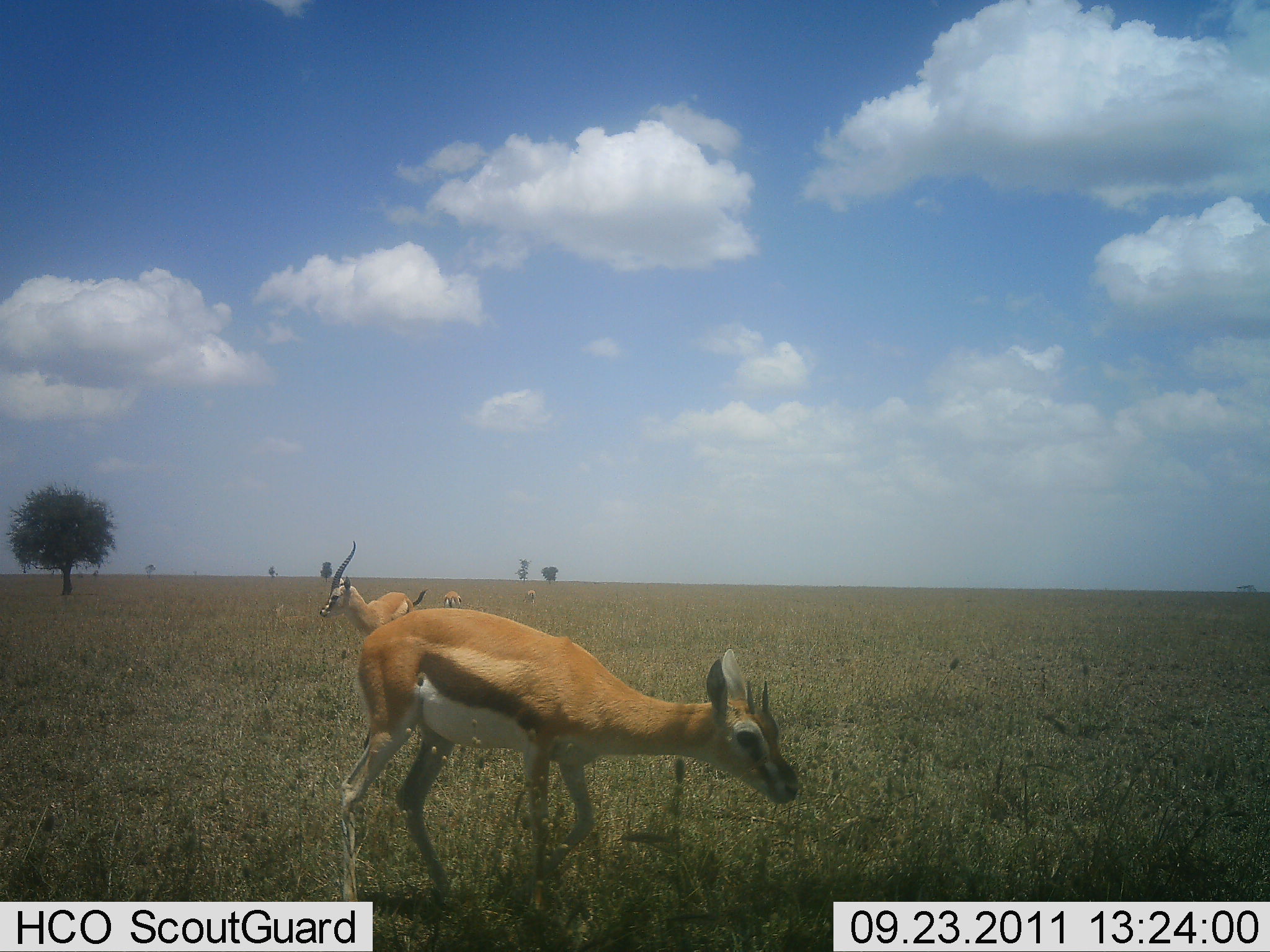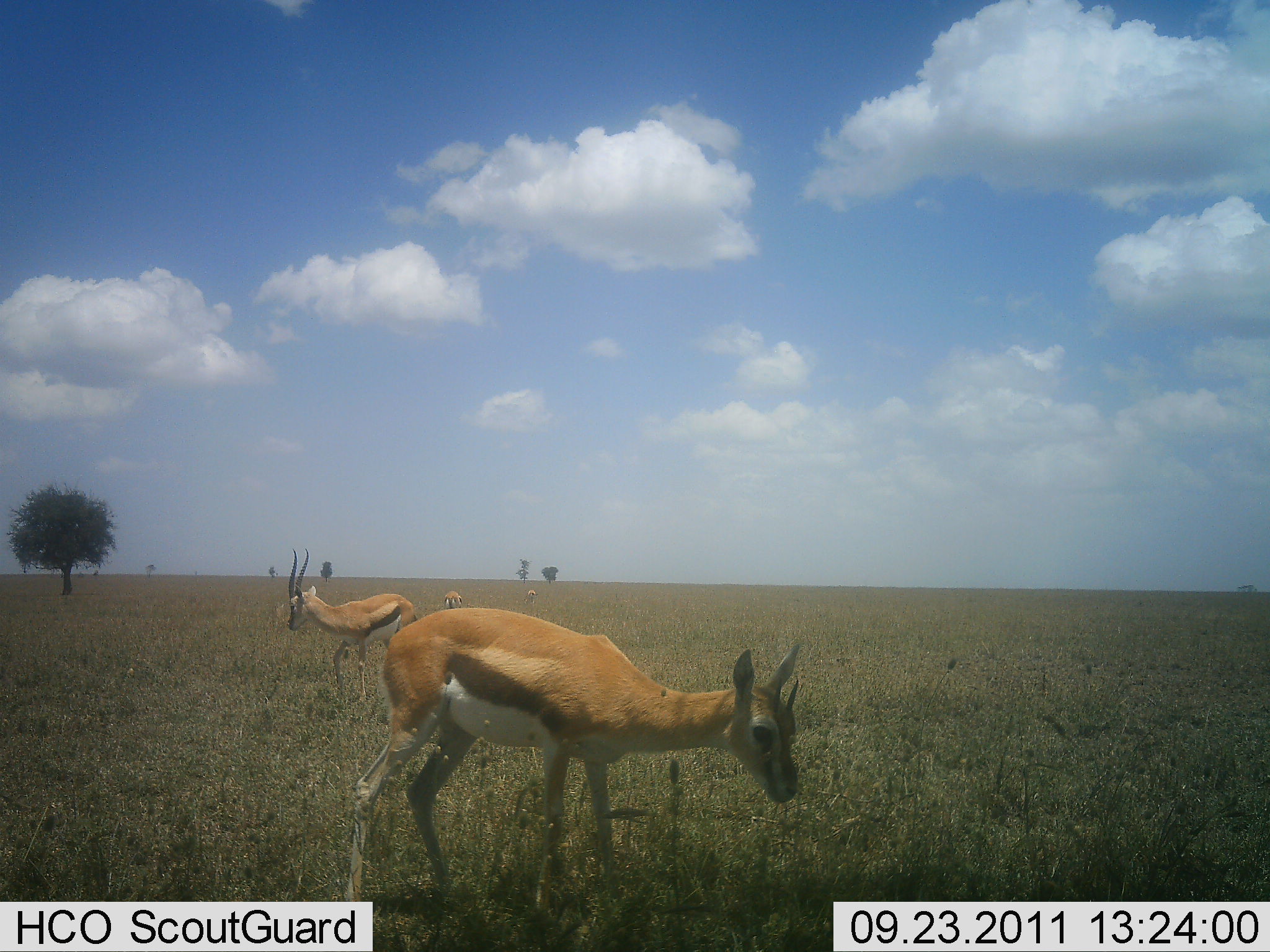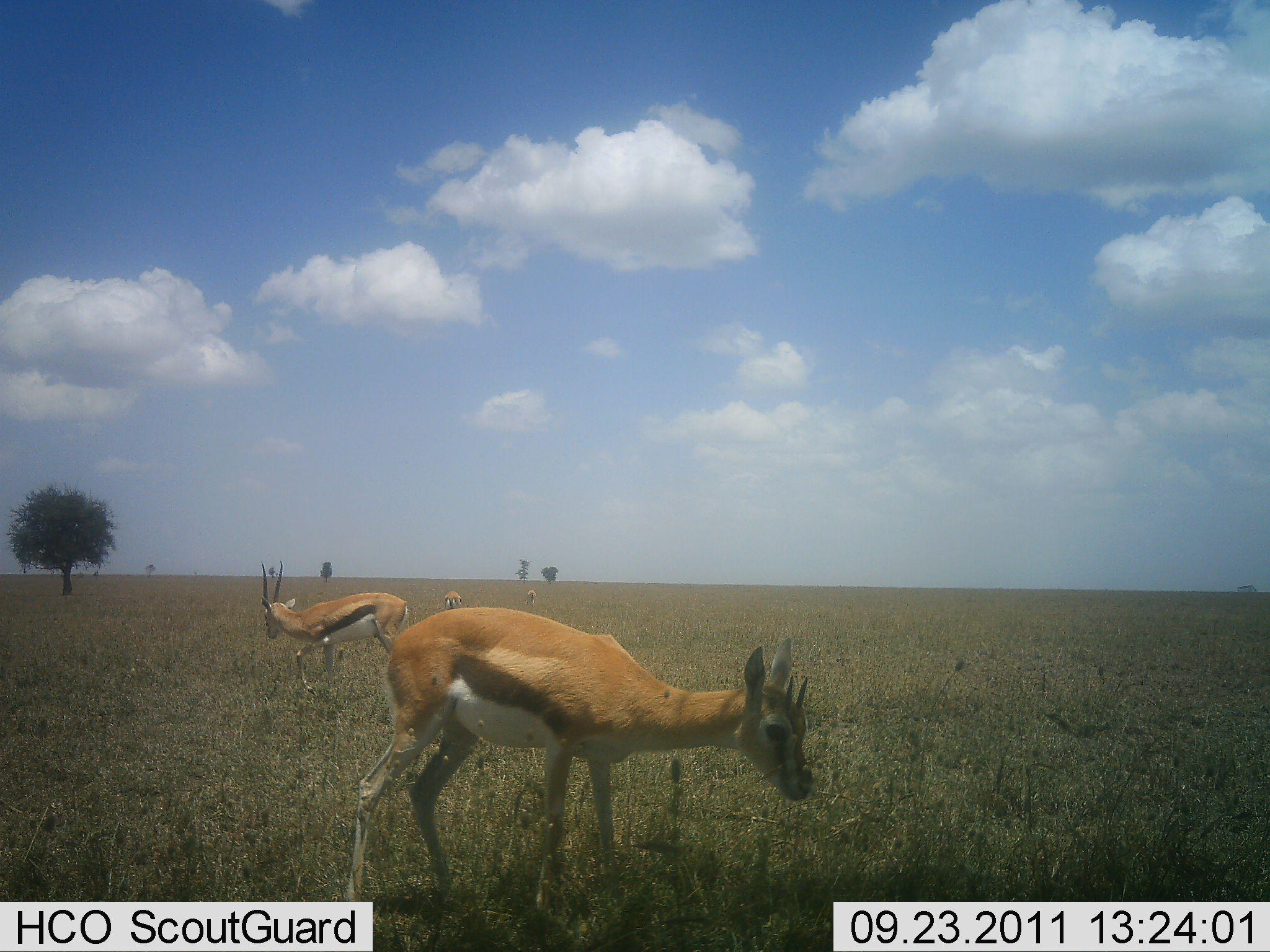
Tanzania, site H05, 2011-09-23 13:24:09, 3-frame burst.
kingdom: Animalia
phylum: Chordata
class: Mammalia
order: Artiodactyla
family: Bovidae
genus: Eudorcas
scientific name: Eudorcas thomsonii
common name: thomson's gazelle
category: gazellethomsons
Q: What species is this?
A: Gazellethomsons (thomson's gazelle) (Eudorcas thomsonii).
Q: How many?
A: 4.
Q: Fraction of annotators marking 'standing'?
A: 62%.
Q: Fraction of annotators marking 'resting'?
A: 0%.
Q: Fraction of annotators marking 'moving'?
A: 50%.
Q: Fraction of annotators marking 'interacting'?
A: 0%.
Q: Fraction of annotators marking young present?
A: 6%.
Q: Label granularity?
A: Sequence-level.